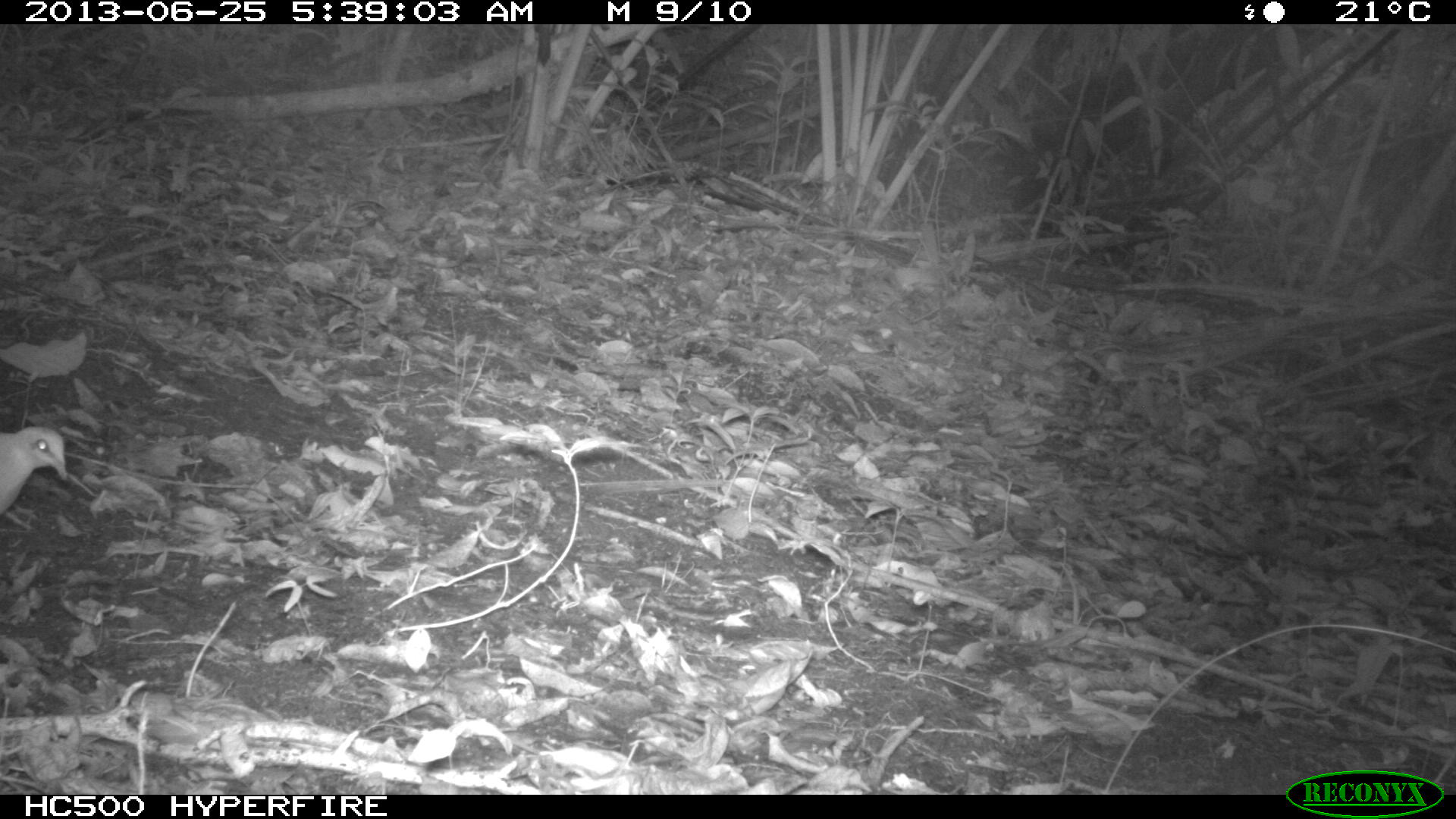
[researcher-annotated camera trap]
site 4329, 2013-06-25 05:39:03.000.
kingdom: Animalia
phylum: Chordata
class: Aves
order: Columbiformes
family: Columbidae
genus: Geotrygon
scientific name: Geotrygon montana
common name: ruddy quail-dove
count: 1